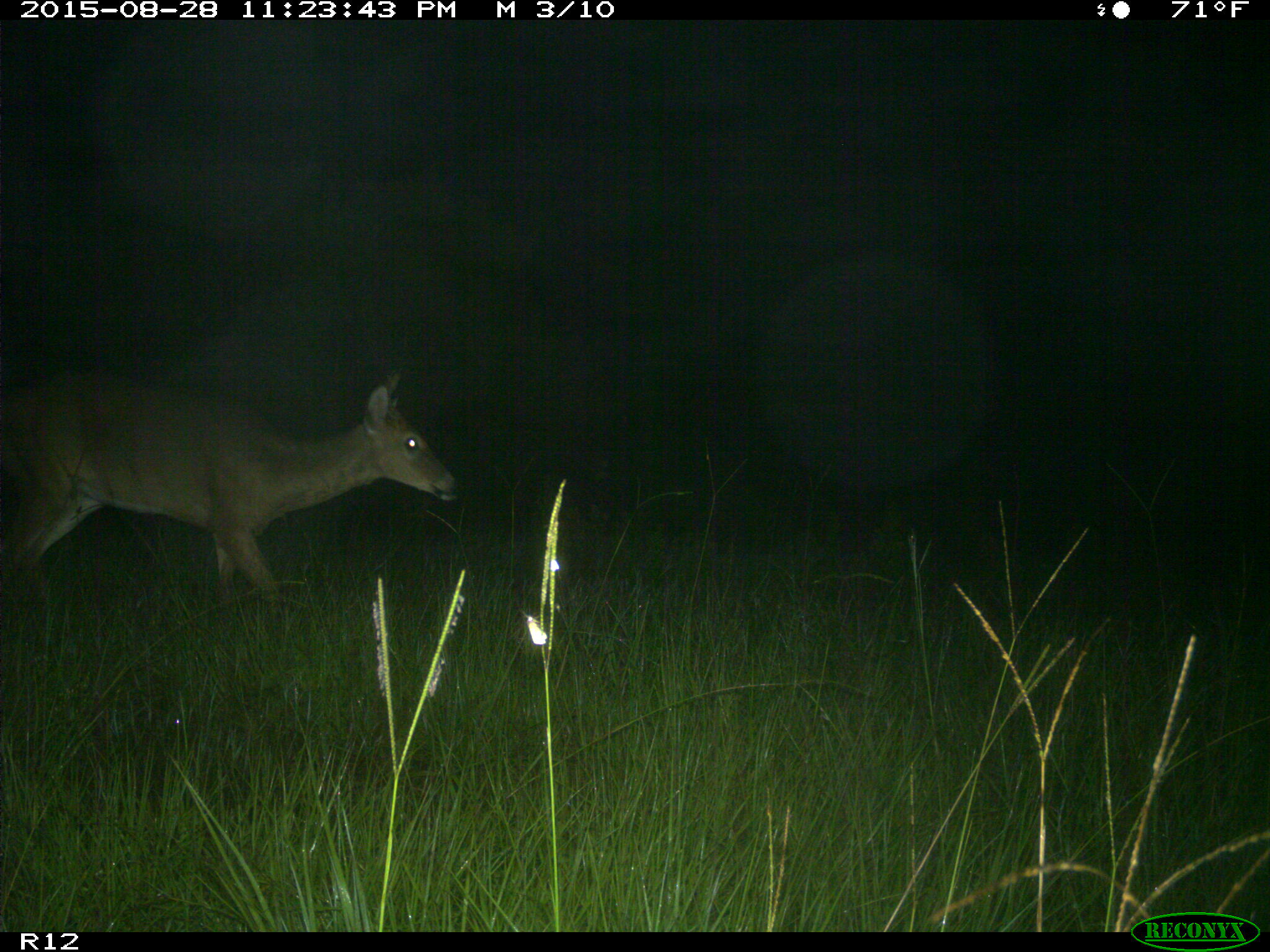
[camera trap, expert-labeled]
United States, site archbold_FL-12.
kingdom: Animalia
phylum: Chordata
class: Mammalia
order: Artiodactyla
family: Cervidae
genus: Odocoileus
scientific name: Odocoileus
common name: deer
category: unidentified deer